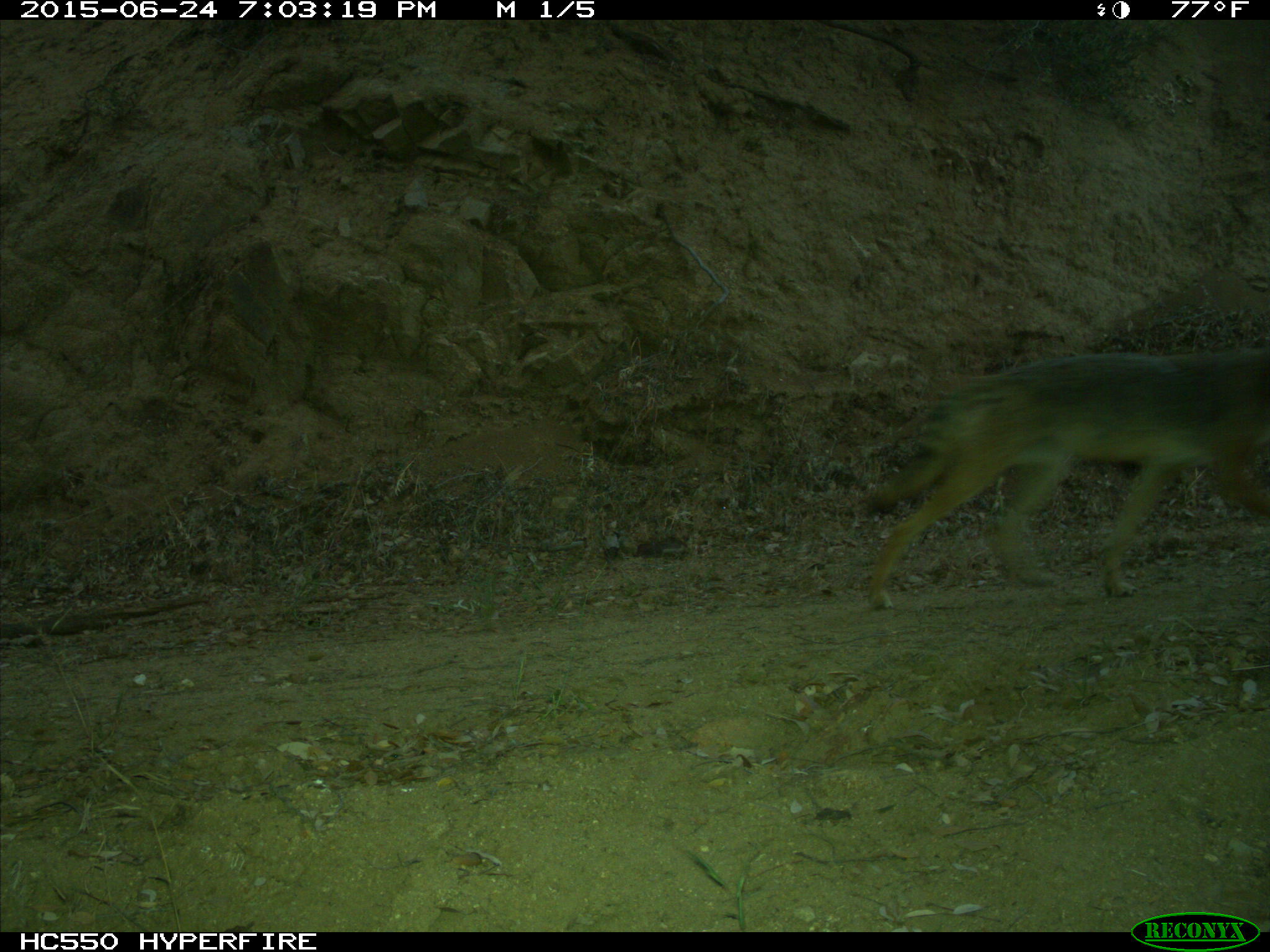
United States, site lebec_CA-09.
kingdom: Animalia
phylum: Chordata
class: Mammalia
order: Carnivora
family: Canidae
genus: Canis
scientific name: Canis latrans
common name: coyote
Canis latrans (coyote).